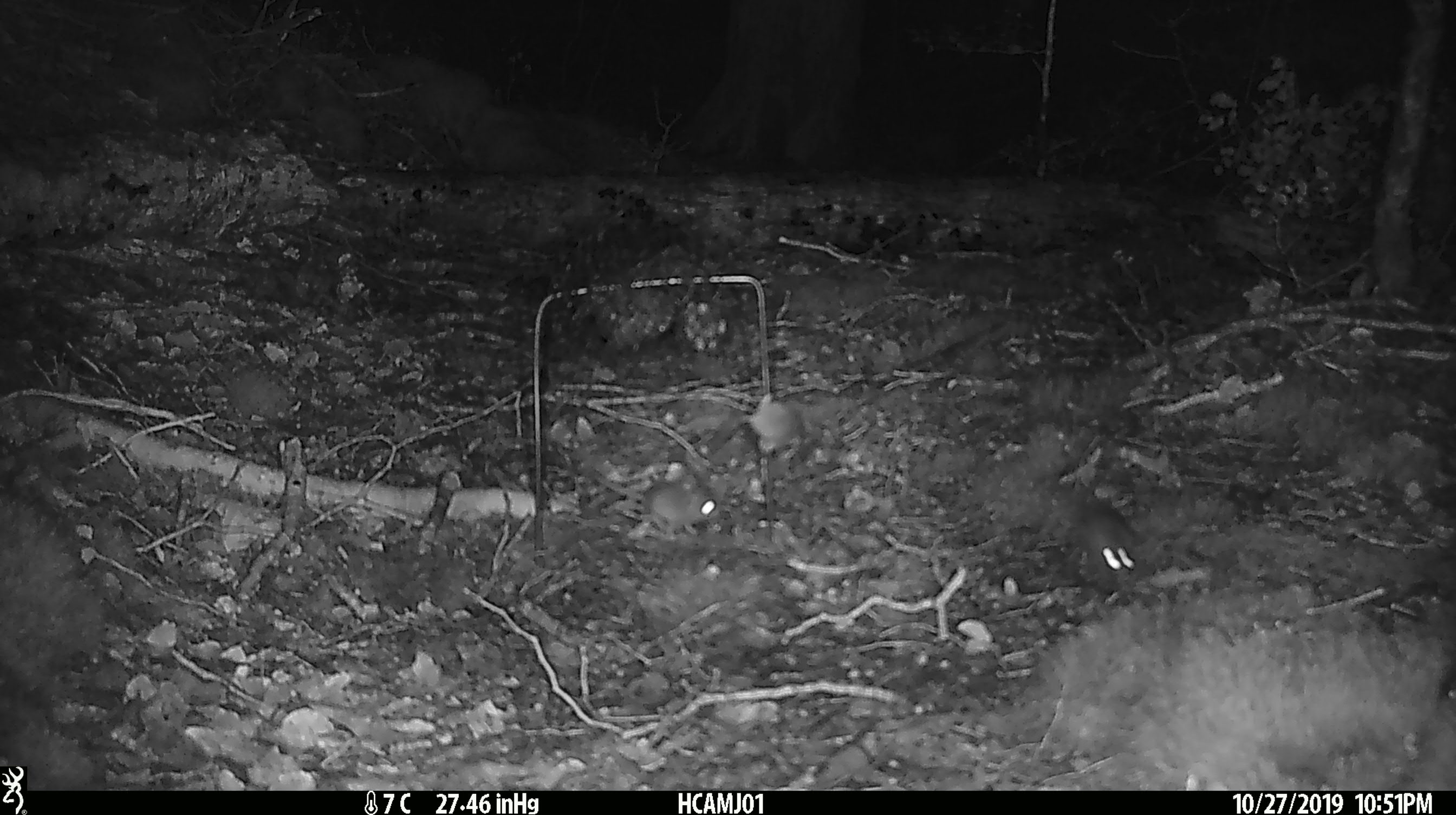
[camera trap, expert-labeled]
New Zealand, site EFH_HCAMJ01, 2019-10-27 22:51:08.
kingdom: Animalia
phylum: Chordata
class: Mammalia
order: Rodentia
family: Muridae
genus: Mus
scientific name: Mus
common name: mouse